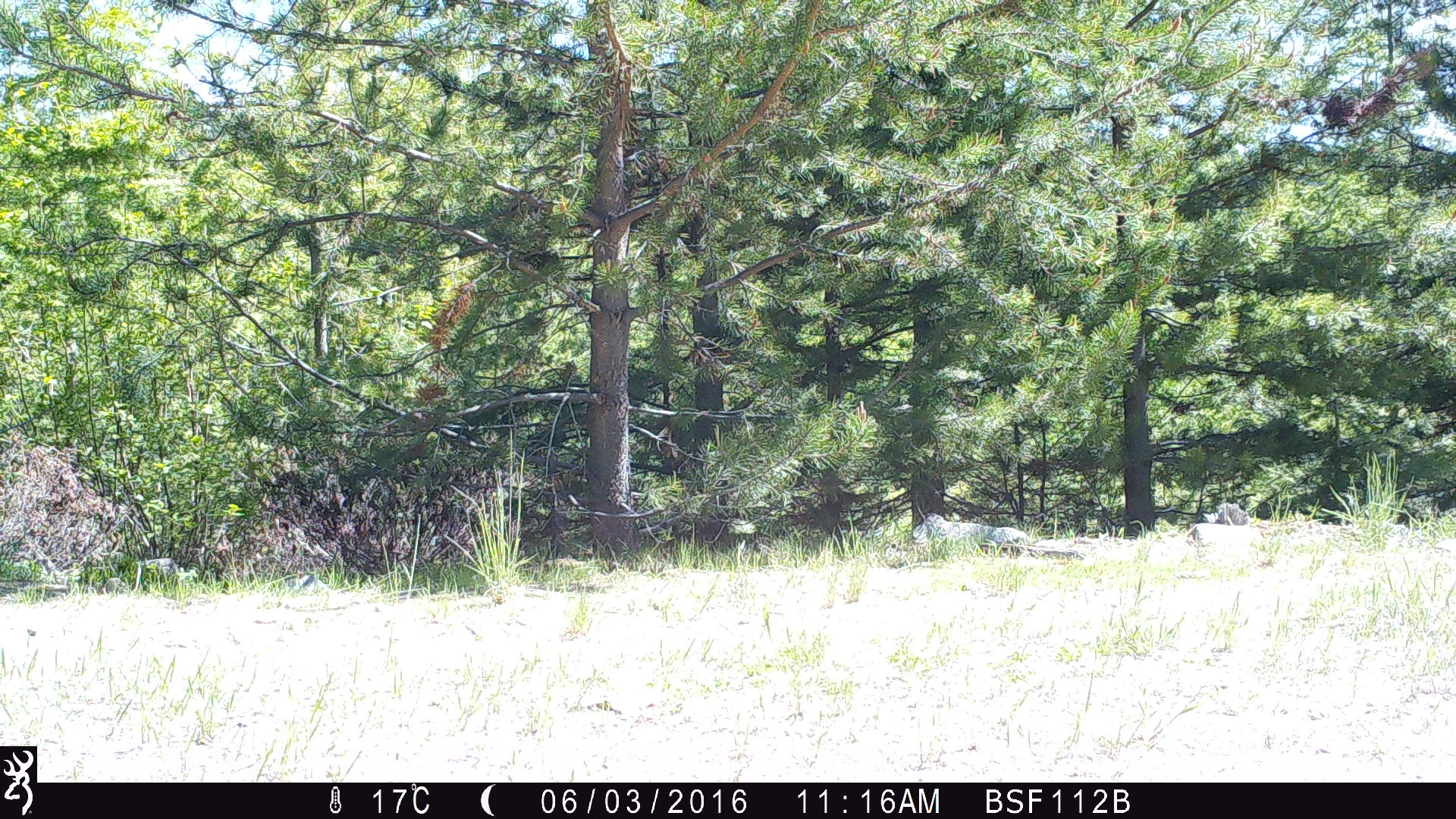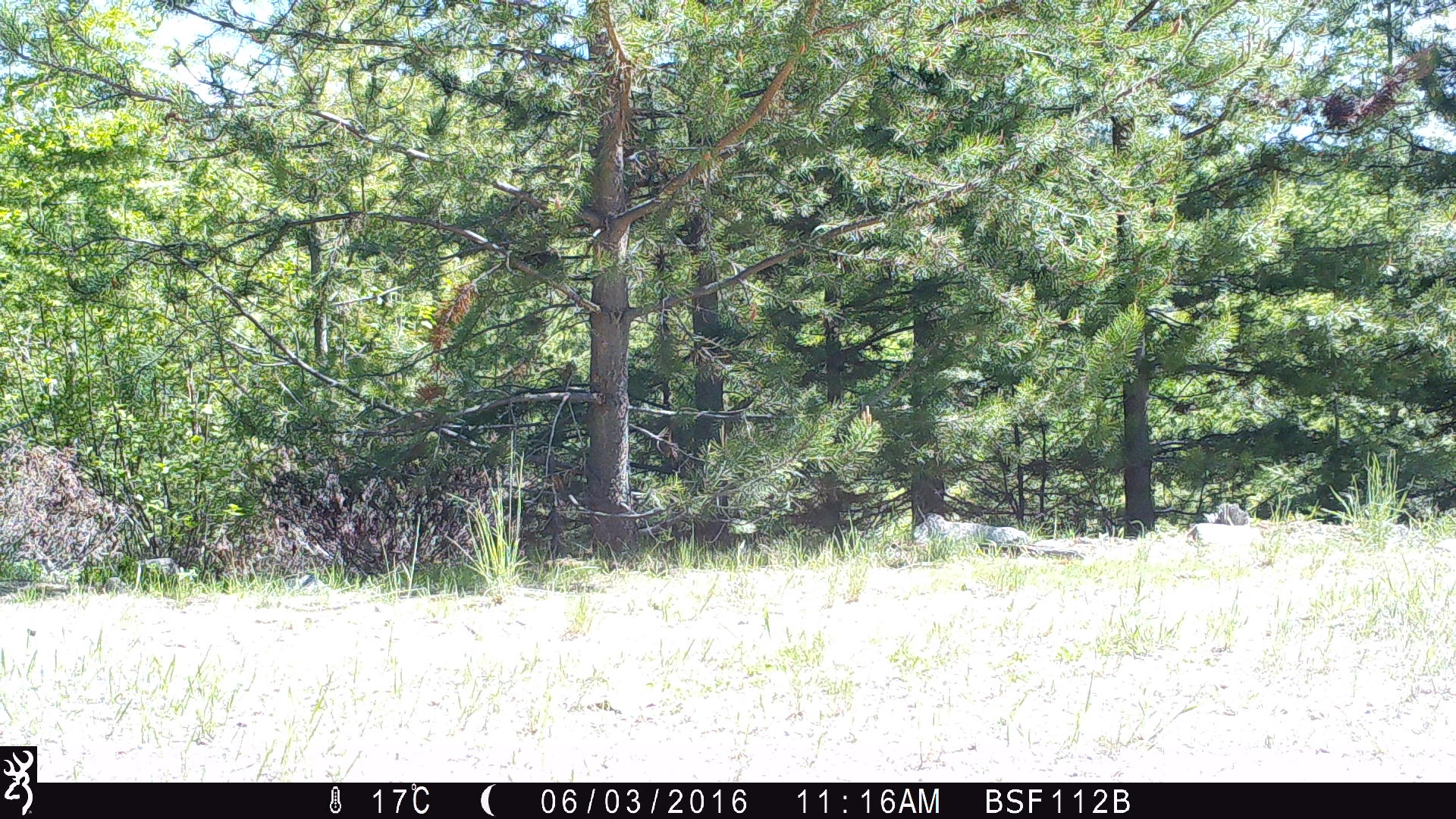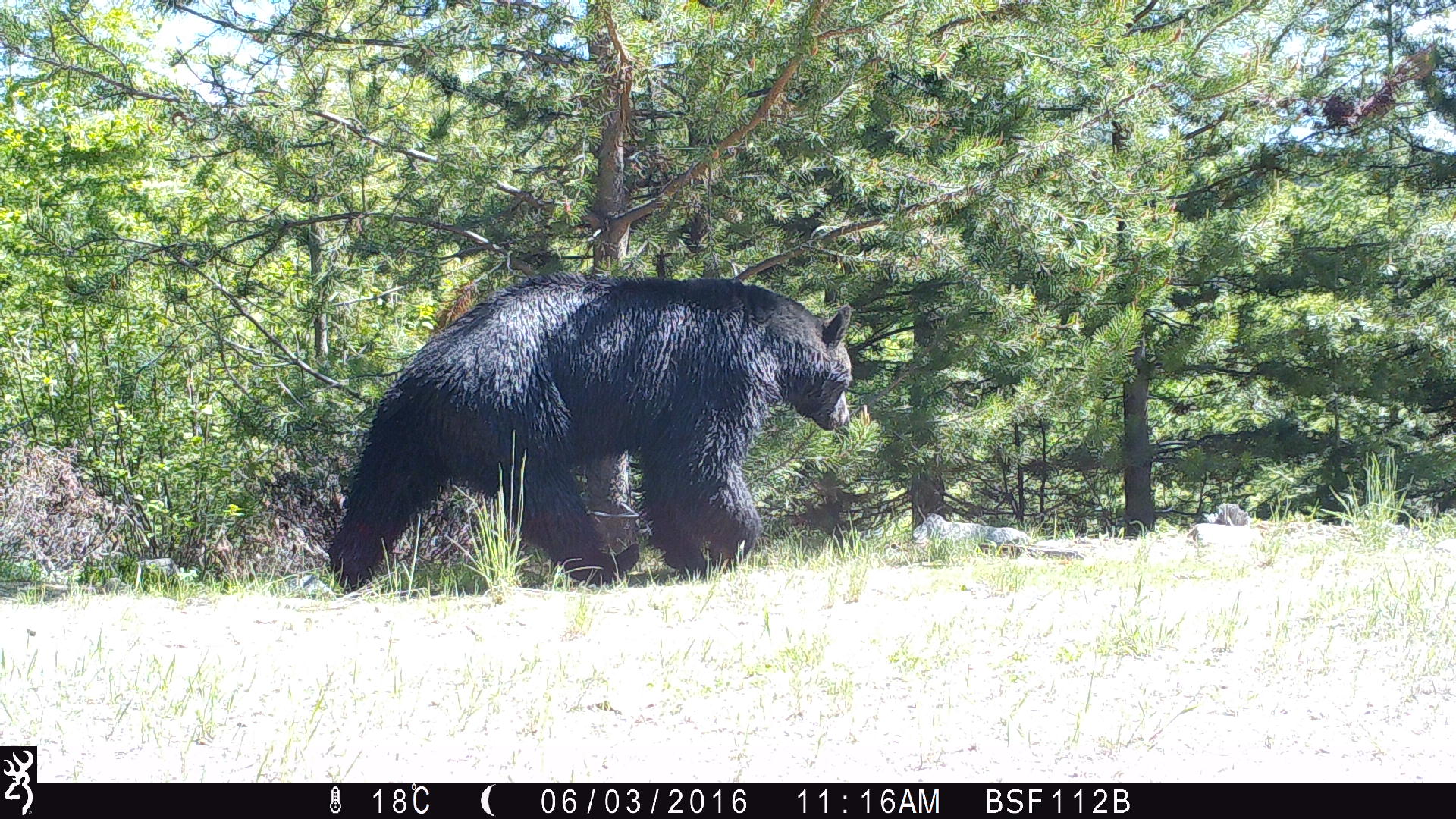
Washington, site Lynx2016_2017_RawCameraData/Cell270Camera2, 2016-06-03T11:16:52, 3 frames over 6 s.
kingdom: Animalia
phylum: Chordata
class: Mammalia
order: Carnivora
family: Ursidae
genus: Ursus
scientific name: Ursus americanus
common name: american black bear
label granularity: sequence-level